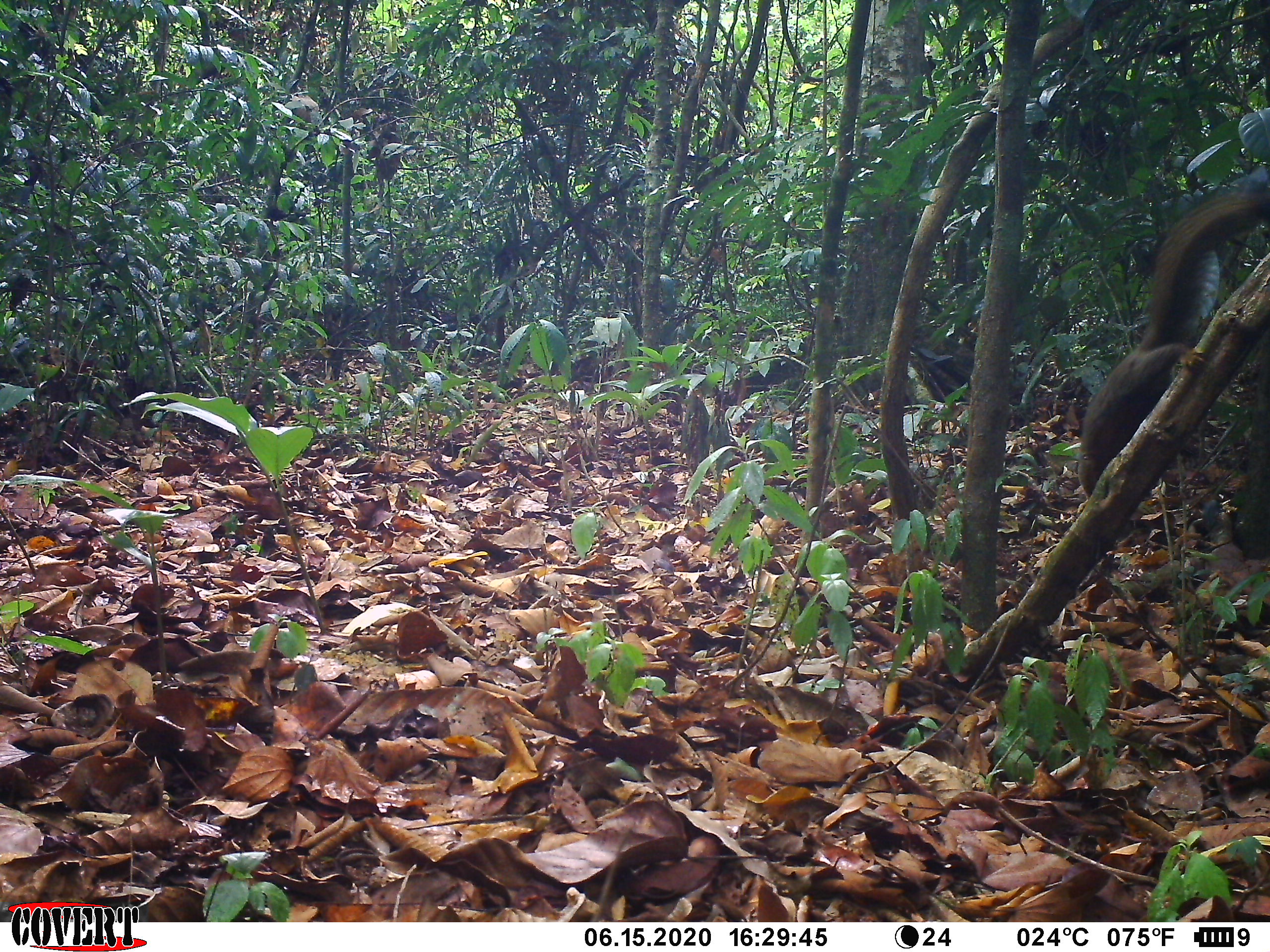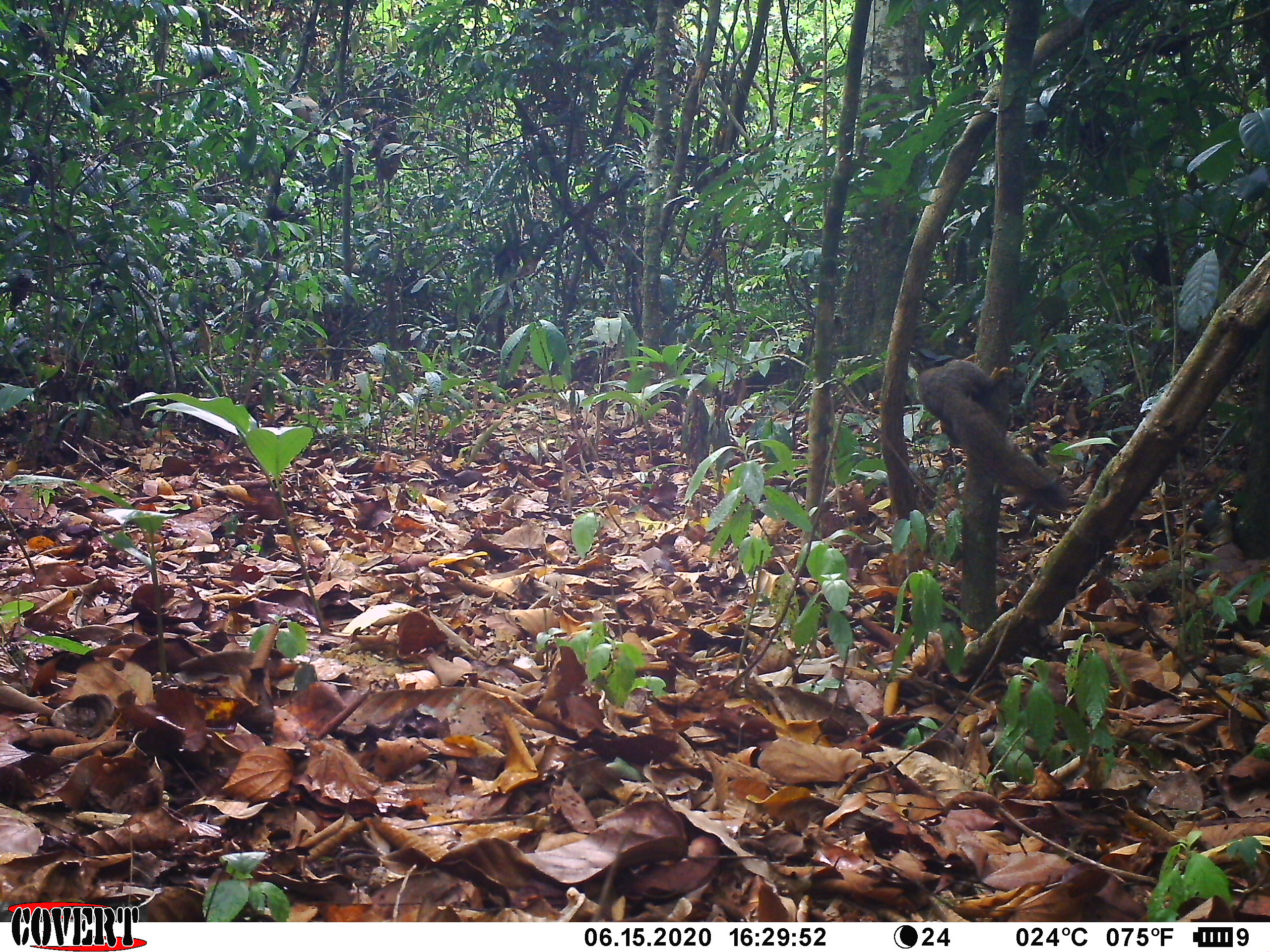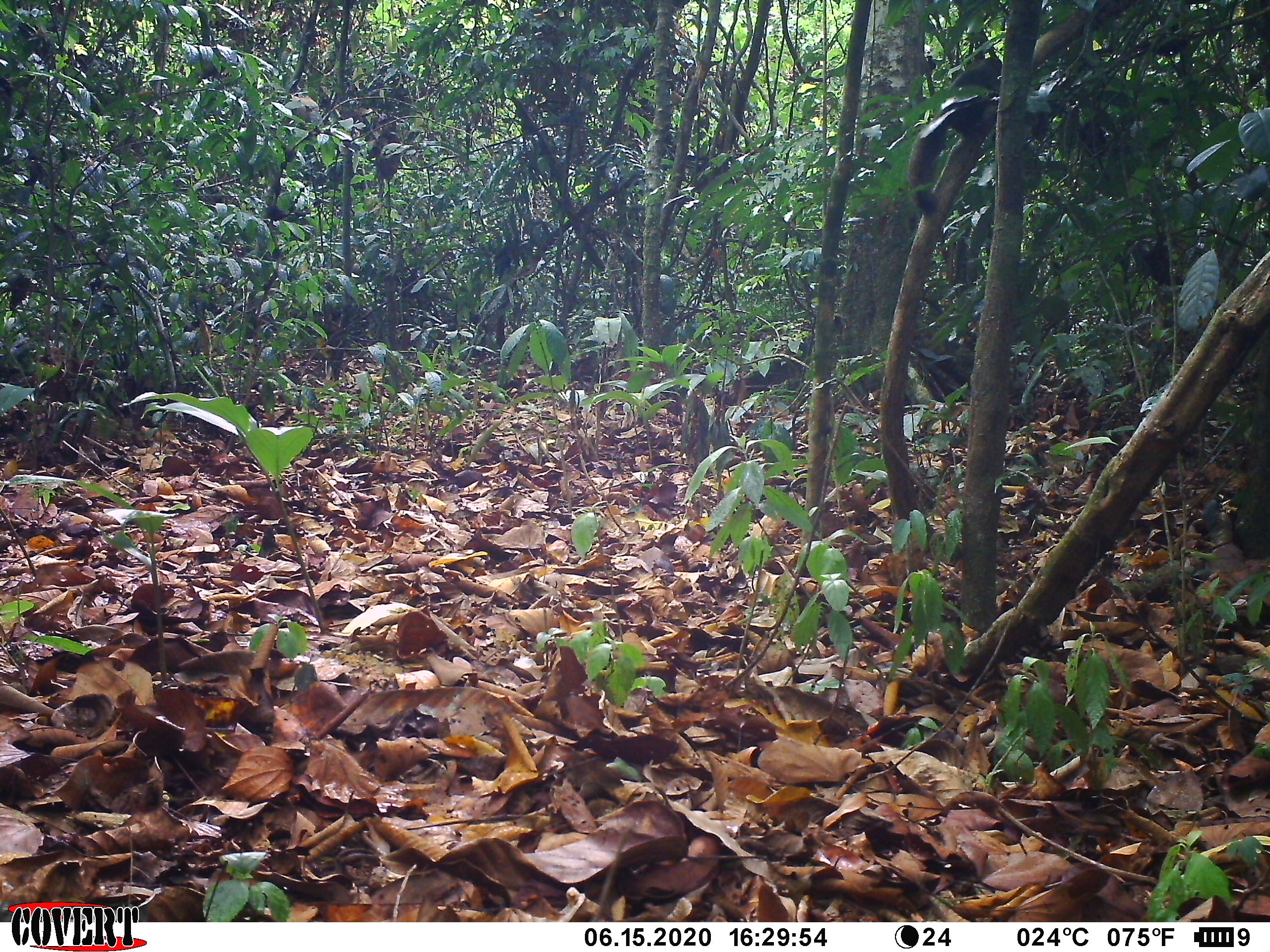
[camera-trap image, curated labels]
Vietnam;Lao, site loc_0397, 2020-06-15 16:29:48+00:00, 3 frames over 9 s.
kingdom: Animalia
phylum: Chordata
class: Mammalia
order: Rodentia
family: Sciuridae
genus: Callosciurus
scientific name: Callosciurus erythraeus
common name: pallas's squirrel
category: pallass squirrel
Pallass squirrel (pallas's squirrel) (Callosciurus erythraeus). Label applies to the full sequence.